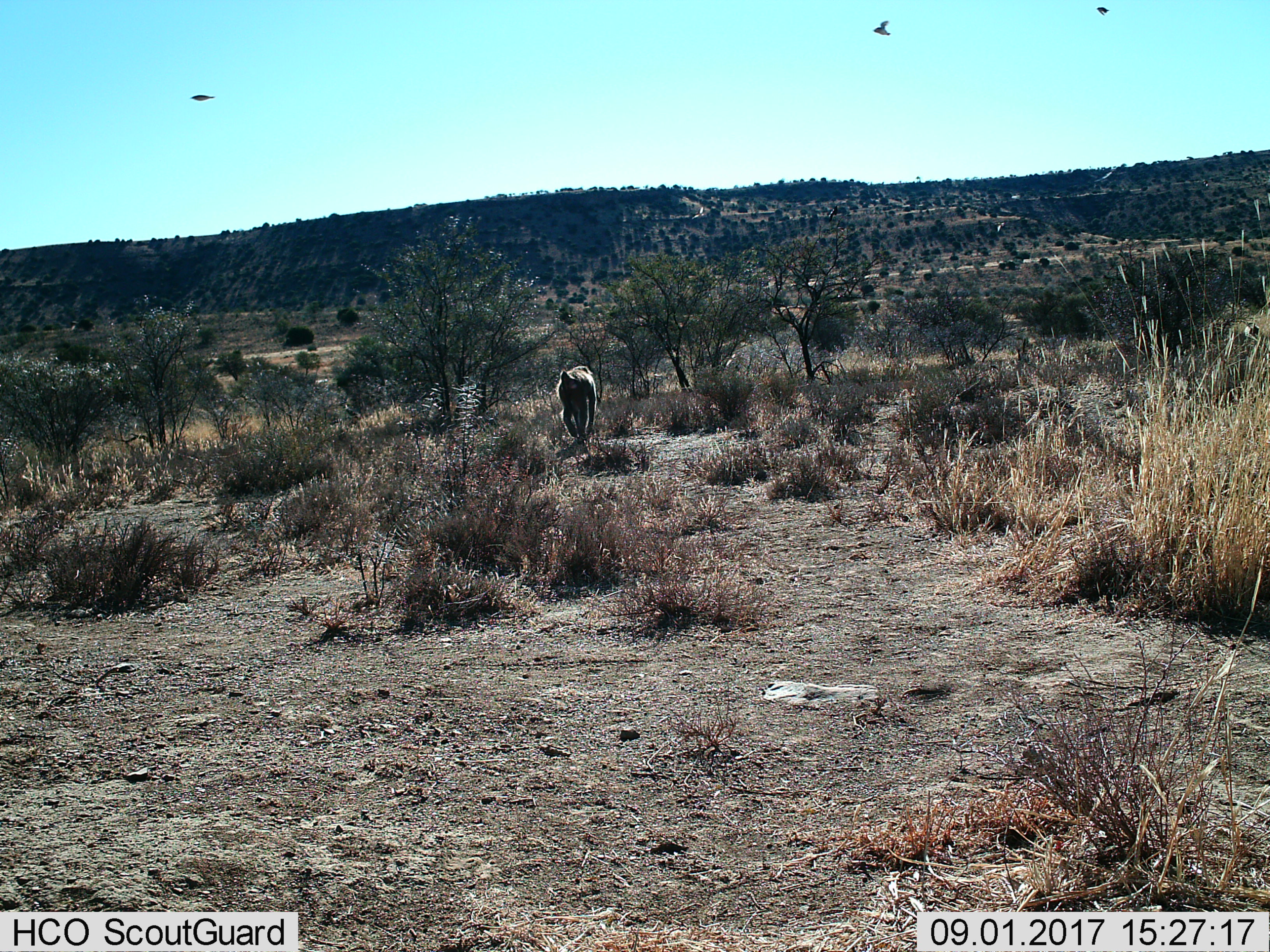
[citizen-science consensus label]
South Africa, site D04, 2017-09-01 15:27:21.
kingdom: Animalia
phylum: Chordata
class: Mammalia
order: Primates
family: Cercopithecidae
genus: Papio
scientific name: Papio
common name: baboon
Baboon (Papio), count 1. Behavior (volunteer vote fractions): standing 11%, resting 0%, moving 100%, interacting 0%. Young present (vote fraction): 0%. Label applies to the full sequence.